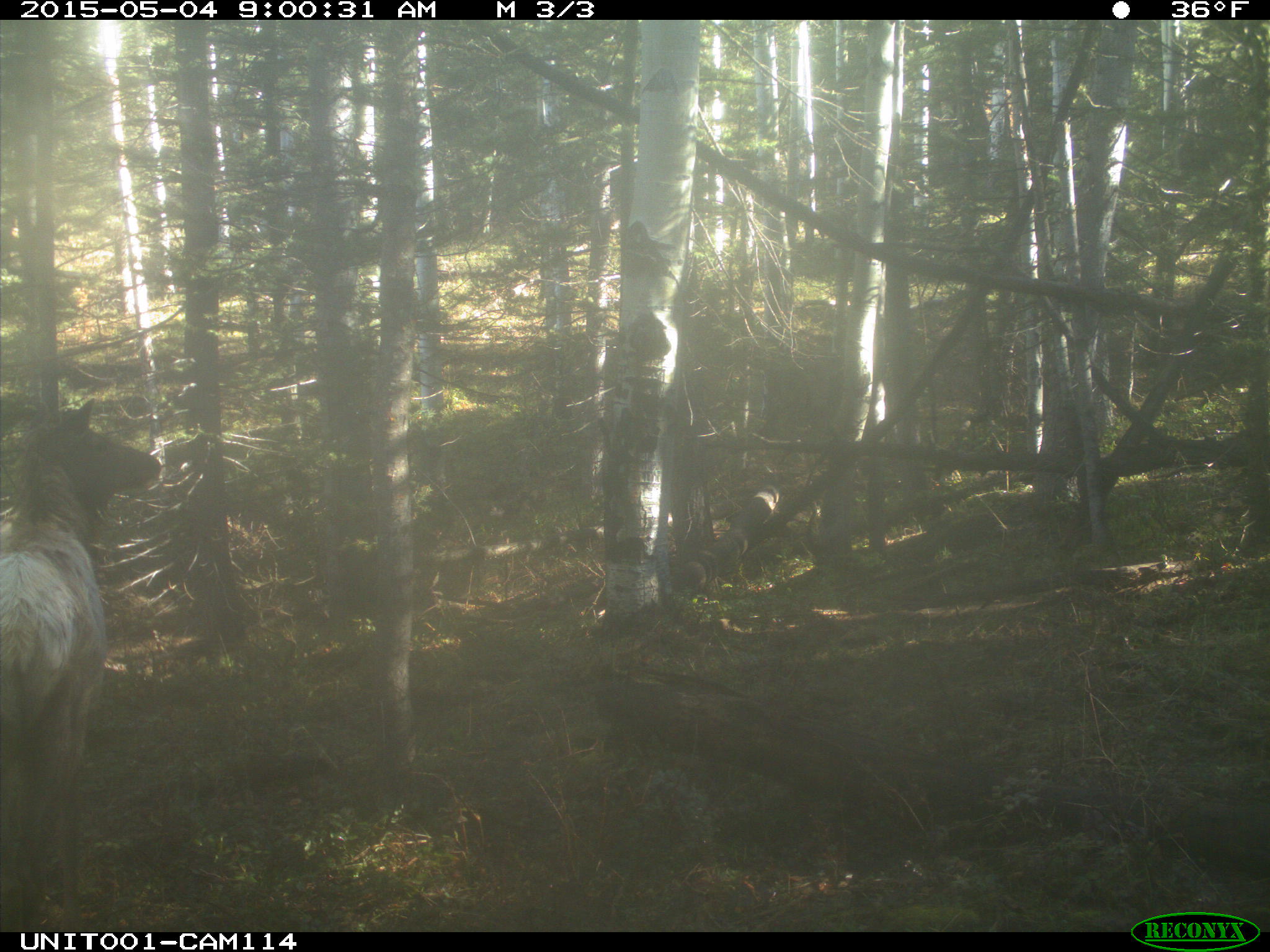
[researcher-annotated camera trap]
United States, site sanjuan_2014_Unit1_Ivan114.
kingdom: Animalia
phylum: Chordata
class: Mammalia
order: Artiodactyla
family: Cervidae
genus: Cervus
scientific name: Cervus elaphus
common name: red deer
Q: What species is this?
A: Cervus elaphus (red deer).